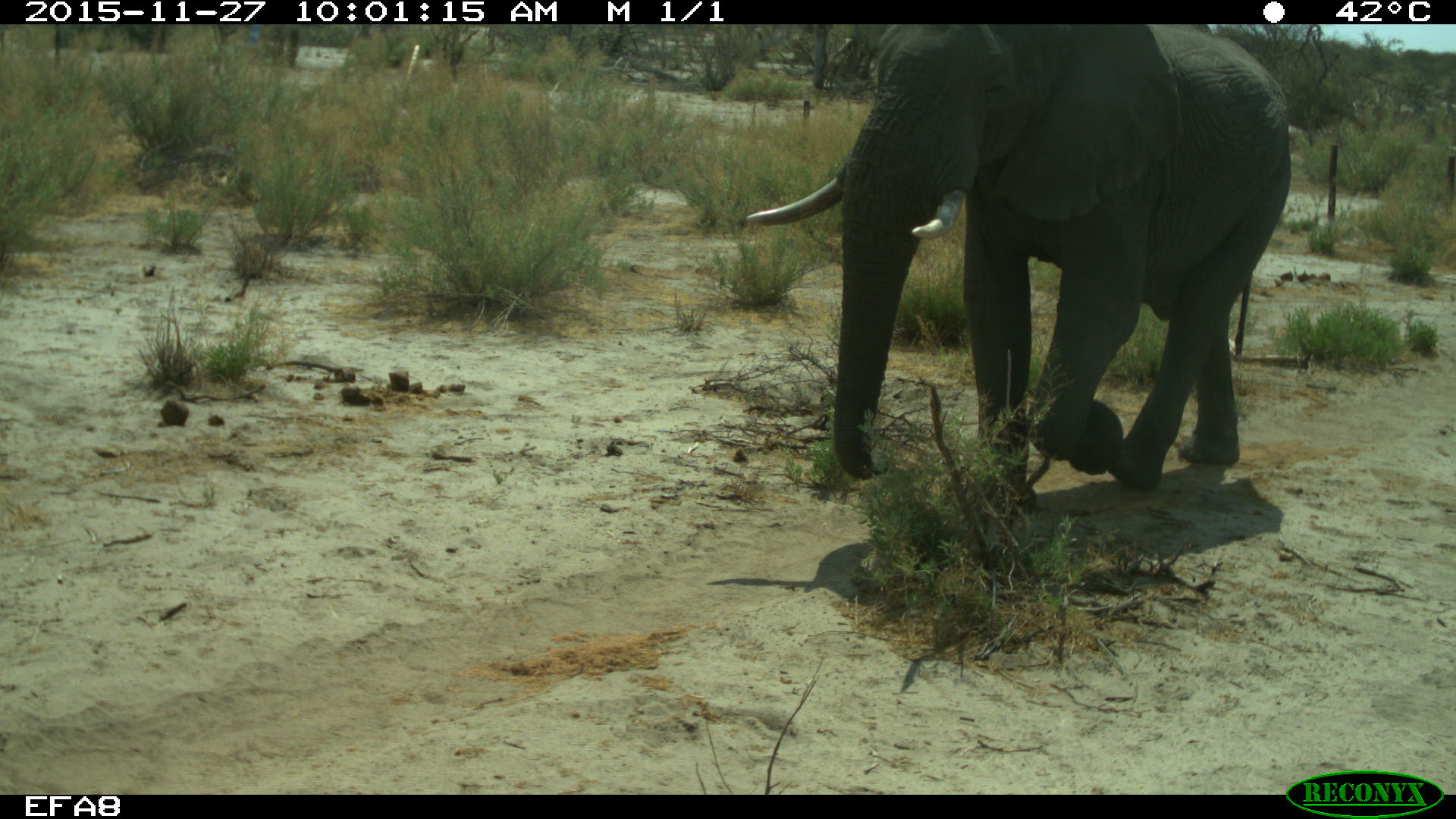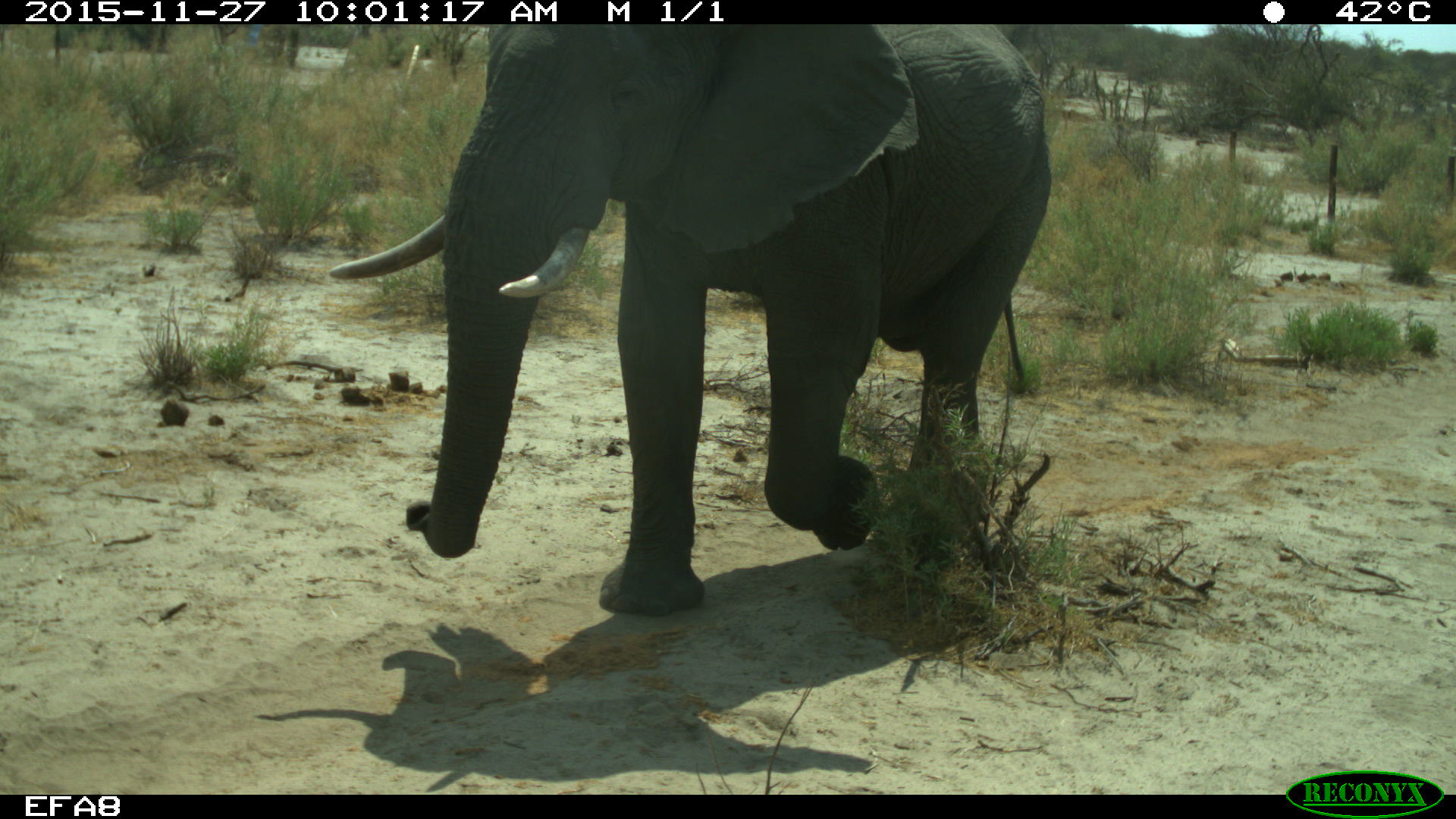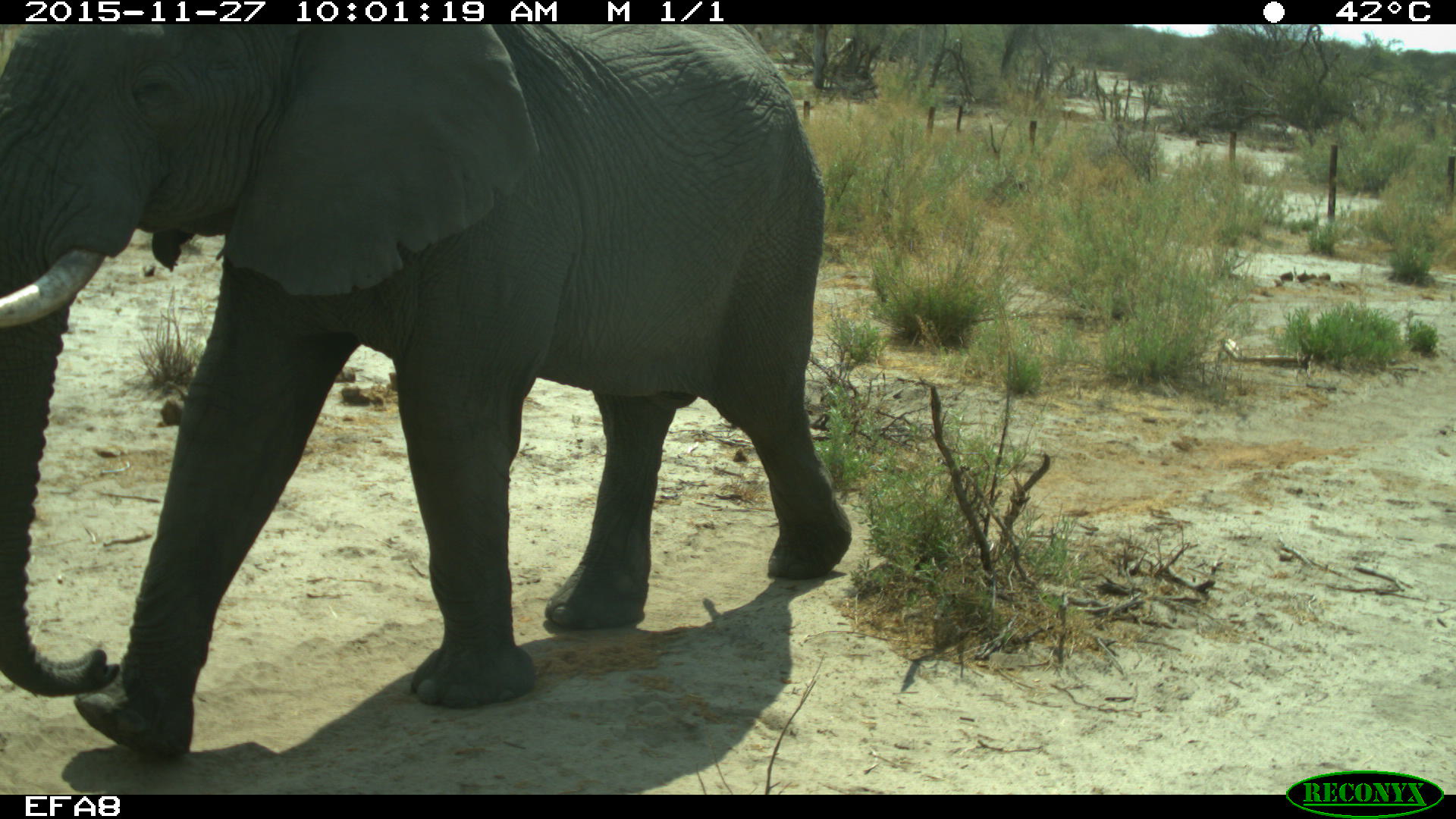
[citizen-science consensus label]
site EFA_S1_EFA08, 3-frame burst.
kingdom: Animalia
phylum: Chordata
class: Mammalia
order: Proboscidea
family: Elephantidae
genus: Loxodonta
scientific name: Loxodonta africana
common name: african bush elephant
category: elephant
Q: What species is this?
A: Elephant (african bush elephant) (Loxodonta africana).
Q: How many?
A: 1.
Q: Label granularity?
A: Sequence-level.